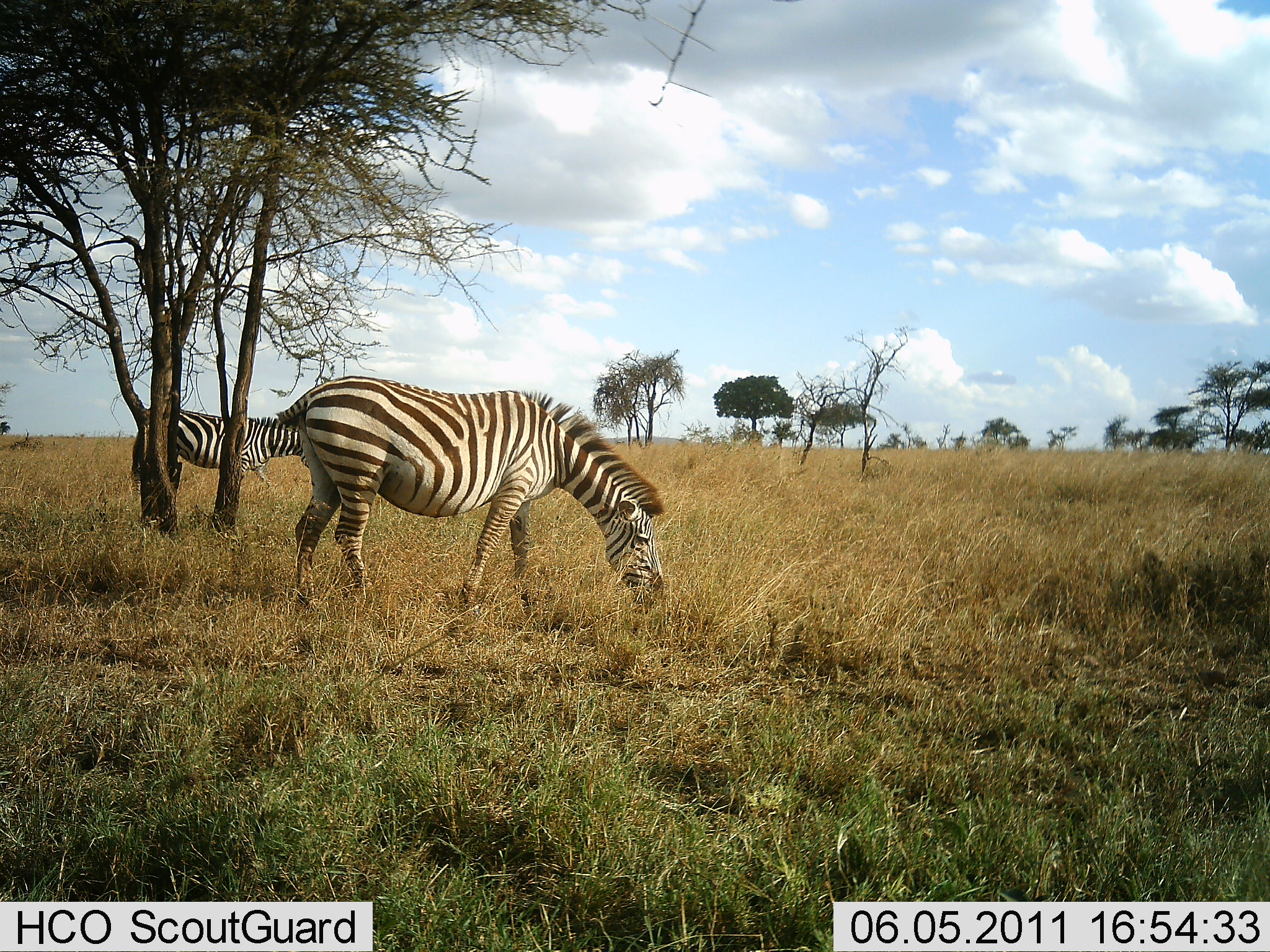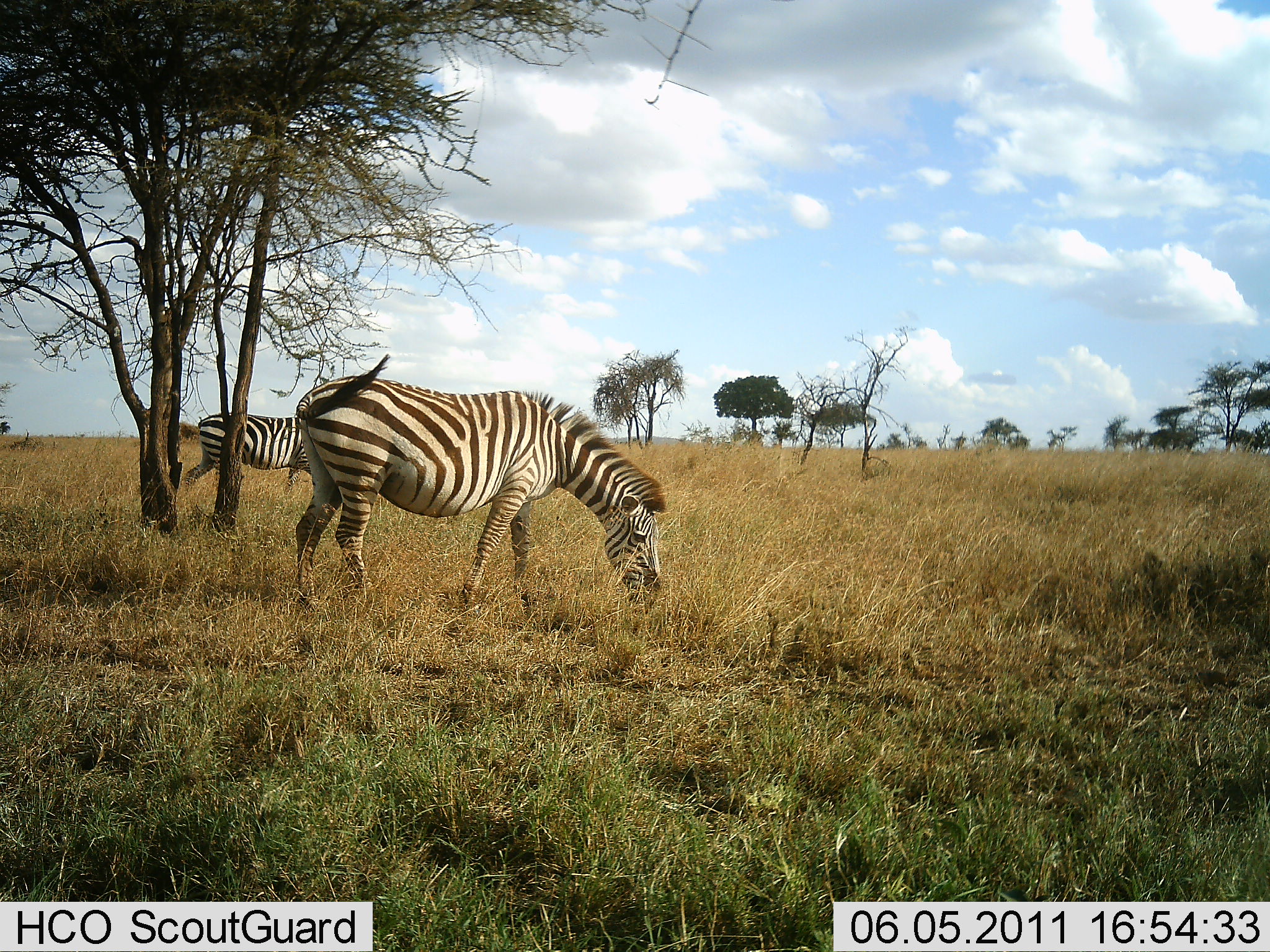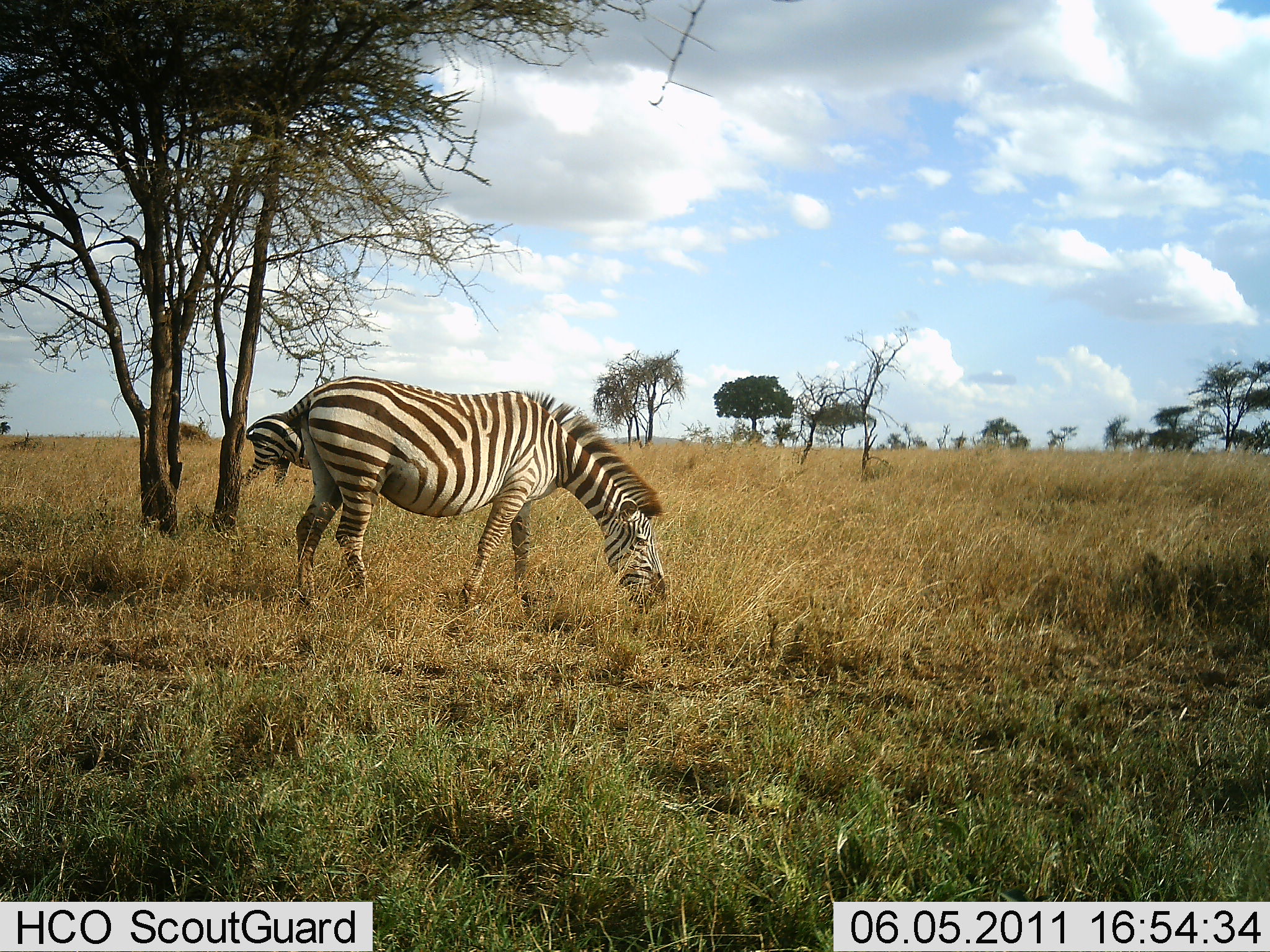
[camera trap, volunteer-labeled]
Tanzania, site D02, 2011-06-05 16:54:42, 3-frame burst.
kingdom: Animalia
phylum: Chordata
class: Mammalia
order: Perissodactyla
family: Equidae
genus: Equus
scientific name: Equus quagga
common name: plains zebra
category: zebra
Zebra (plains zebra) (Equus quagga), count 2. Behavior (volunteer vote fractions): standing 27%, resting 0%, moving 45%, interacting 0%. Young present (vote fraction): 0%. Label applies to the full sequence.